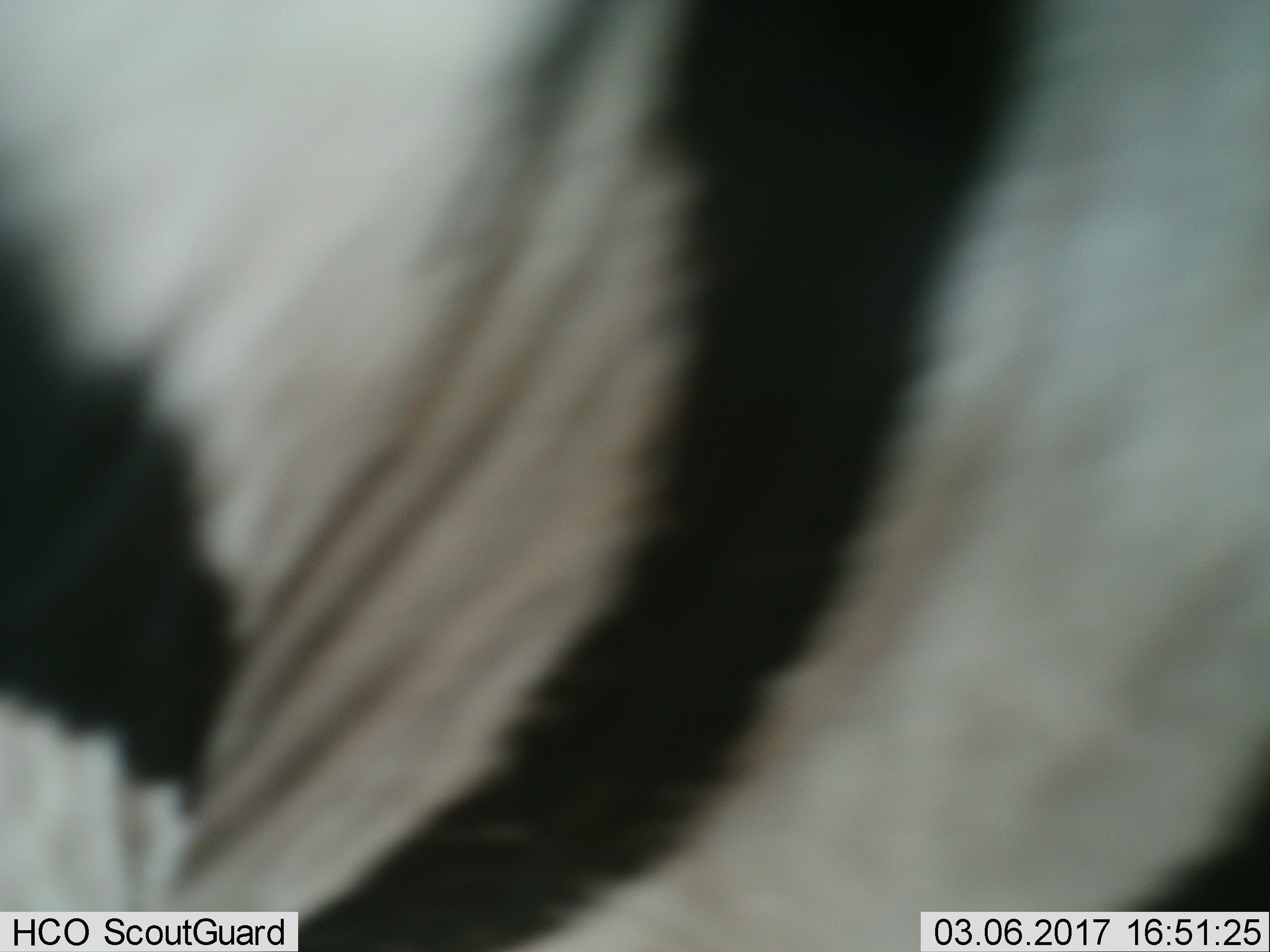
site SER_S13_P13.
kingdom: Animalia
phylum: Chordata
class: Mammalia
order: Perissodactyla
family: Equidae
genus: Equus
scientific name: Equus quagga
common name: plains zebra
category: zebraplains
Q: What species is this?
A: Zebraplains (plains zebra) (Equus quagga).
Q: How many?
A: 1.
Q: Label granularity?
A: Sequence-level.